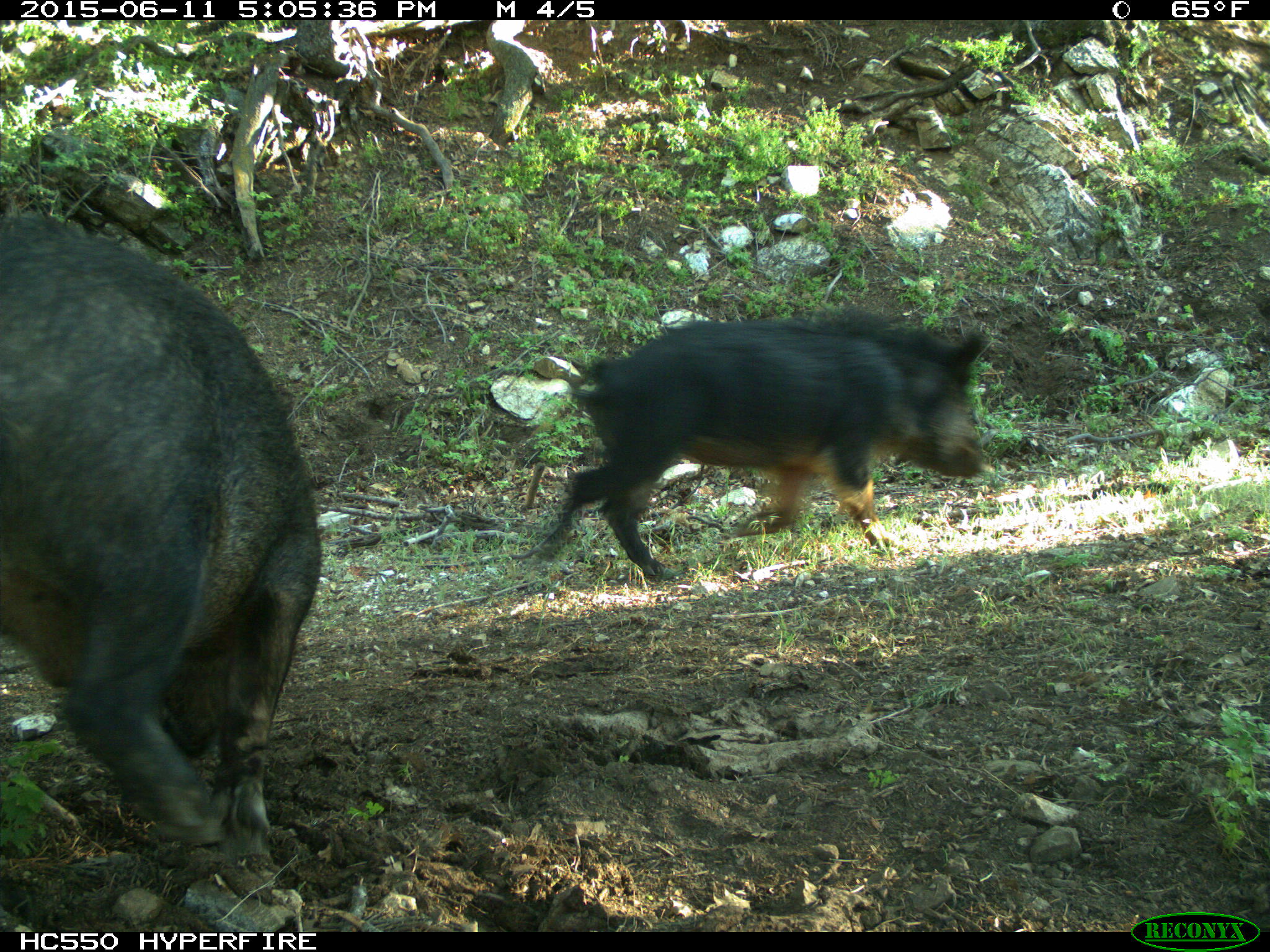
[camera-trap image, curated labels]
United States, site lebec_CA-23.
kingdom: Animalia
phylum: Chordata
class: Mammalia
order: Artiodactyla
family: Suidae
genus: Sus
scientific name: Sus scrofa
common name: wild boar